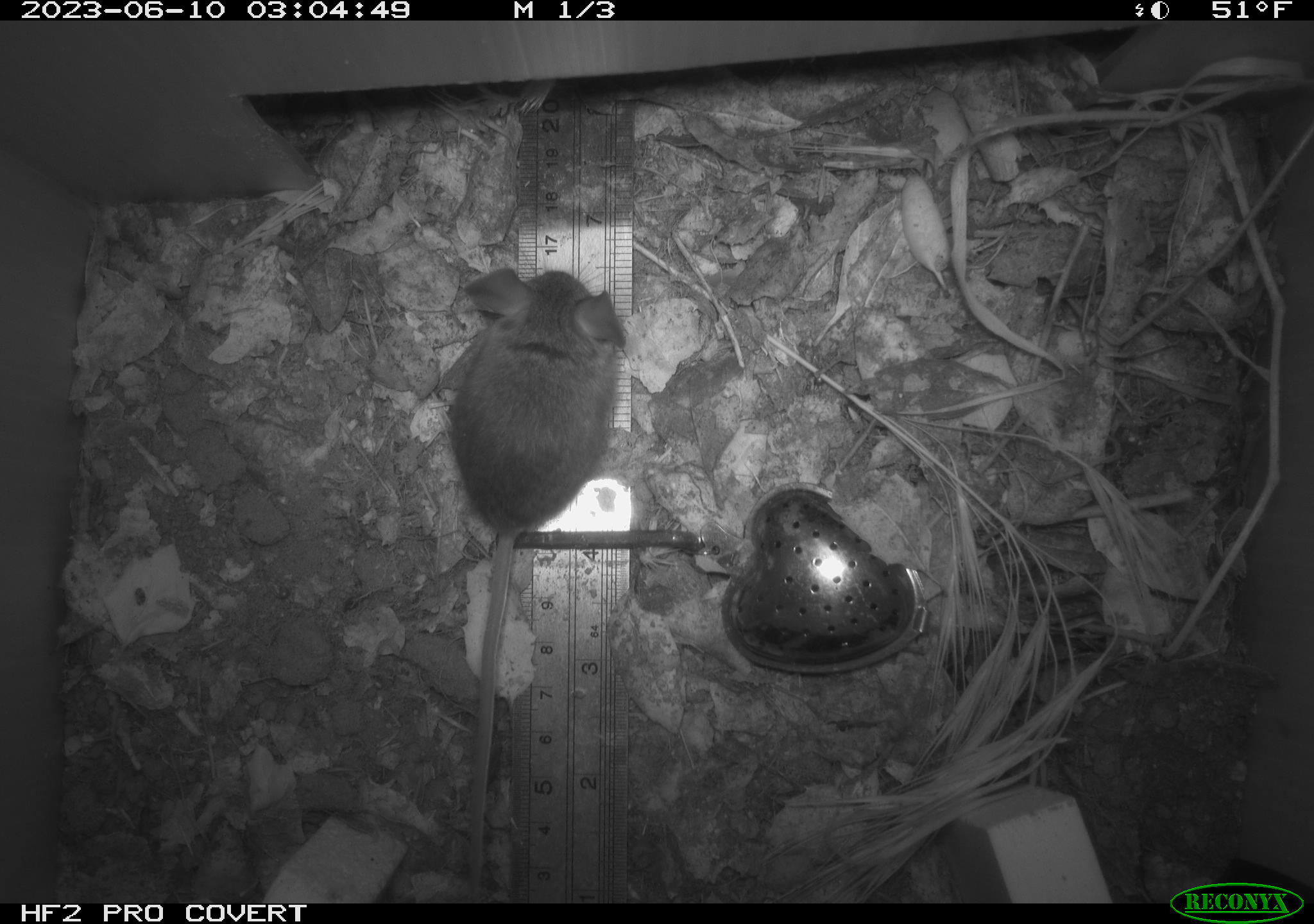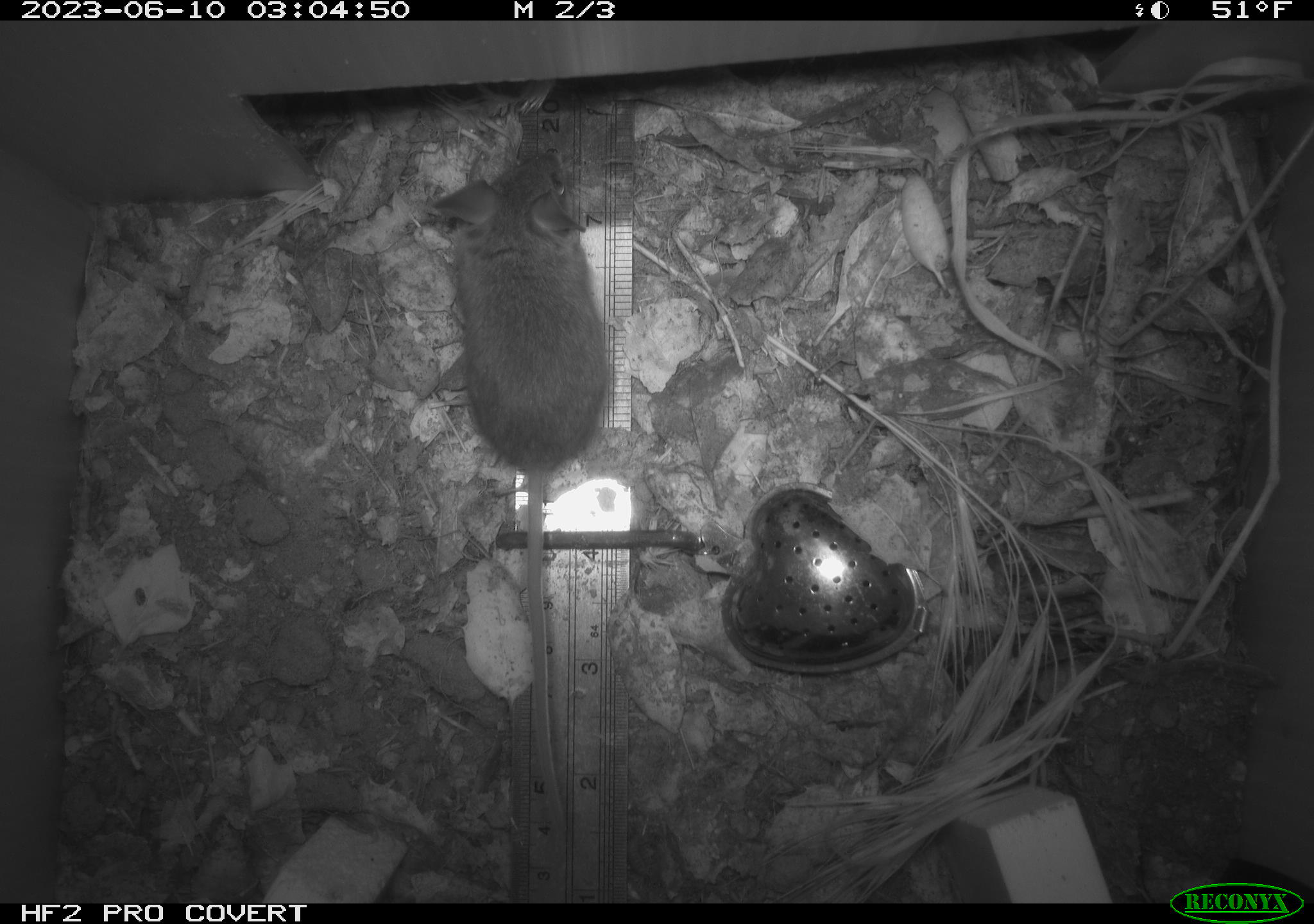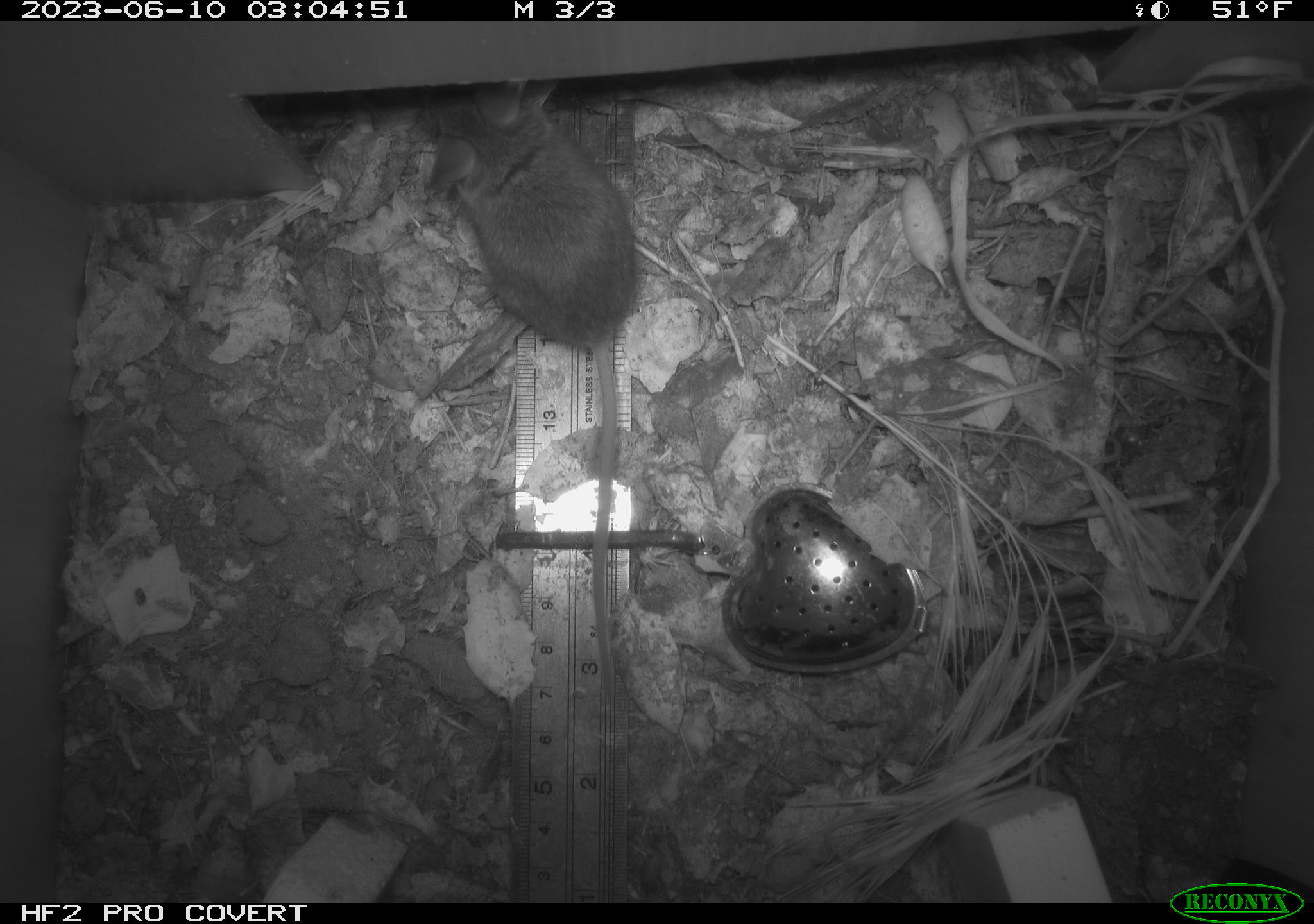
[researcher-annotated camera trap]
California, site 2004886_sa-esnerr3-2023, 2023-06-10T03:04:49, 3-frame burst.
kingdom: Animalia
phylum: Chordata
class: Mammalia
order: Rodentia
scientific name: Rodentia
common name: mouse species